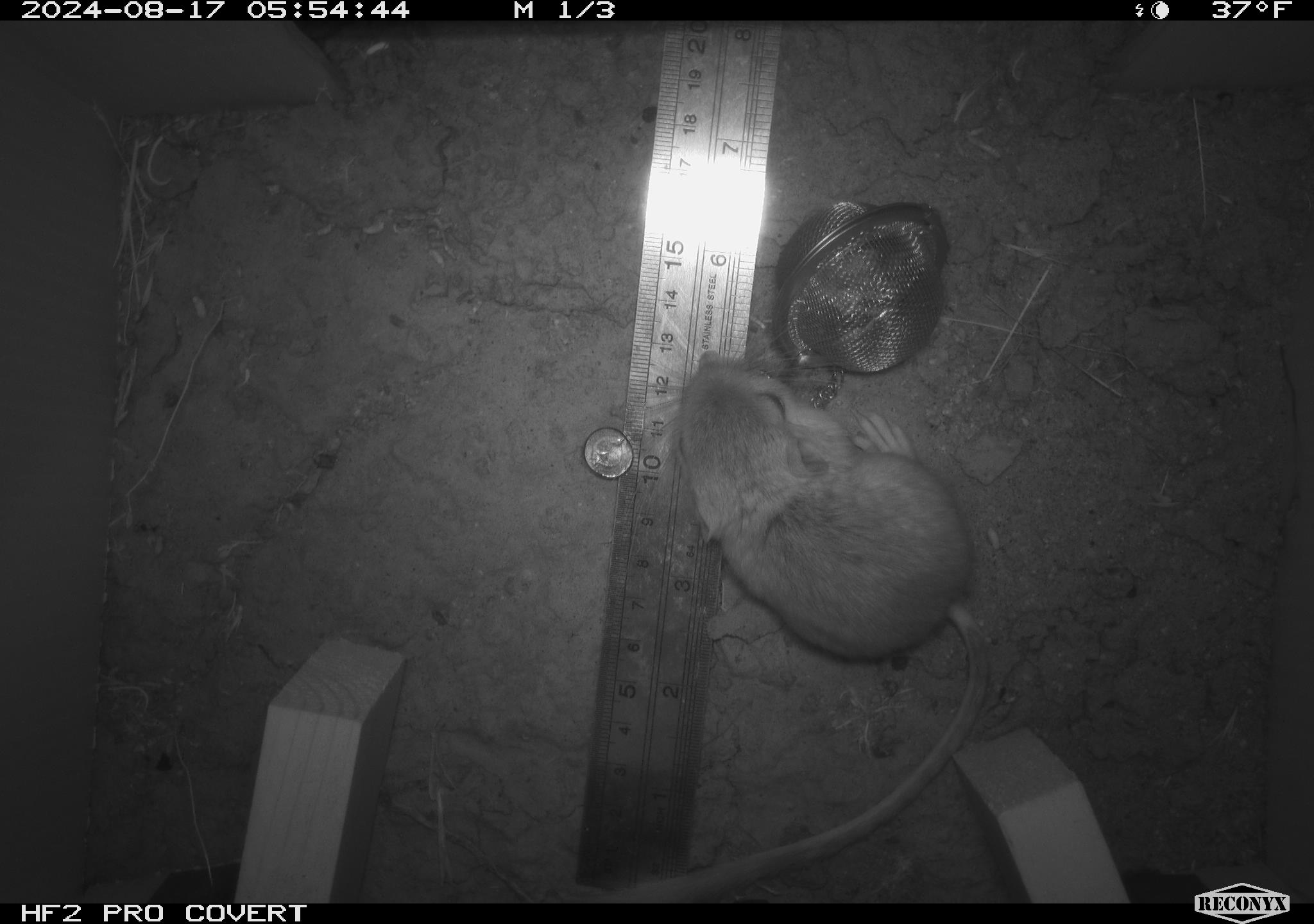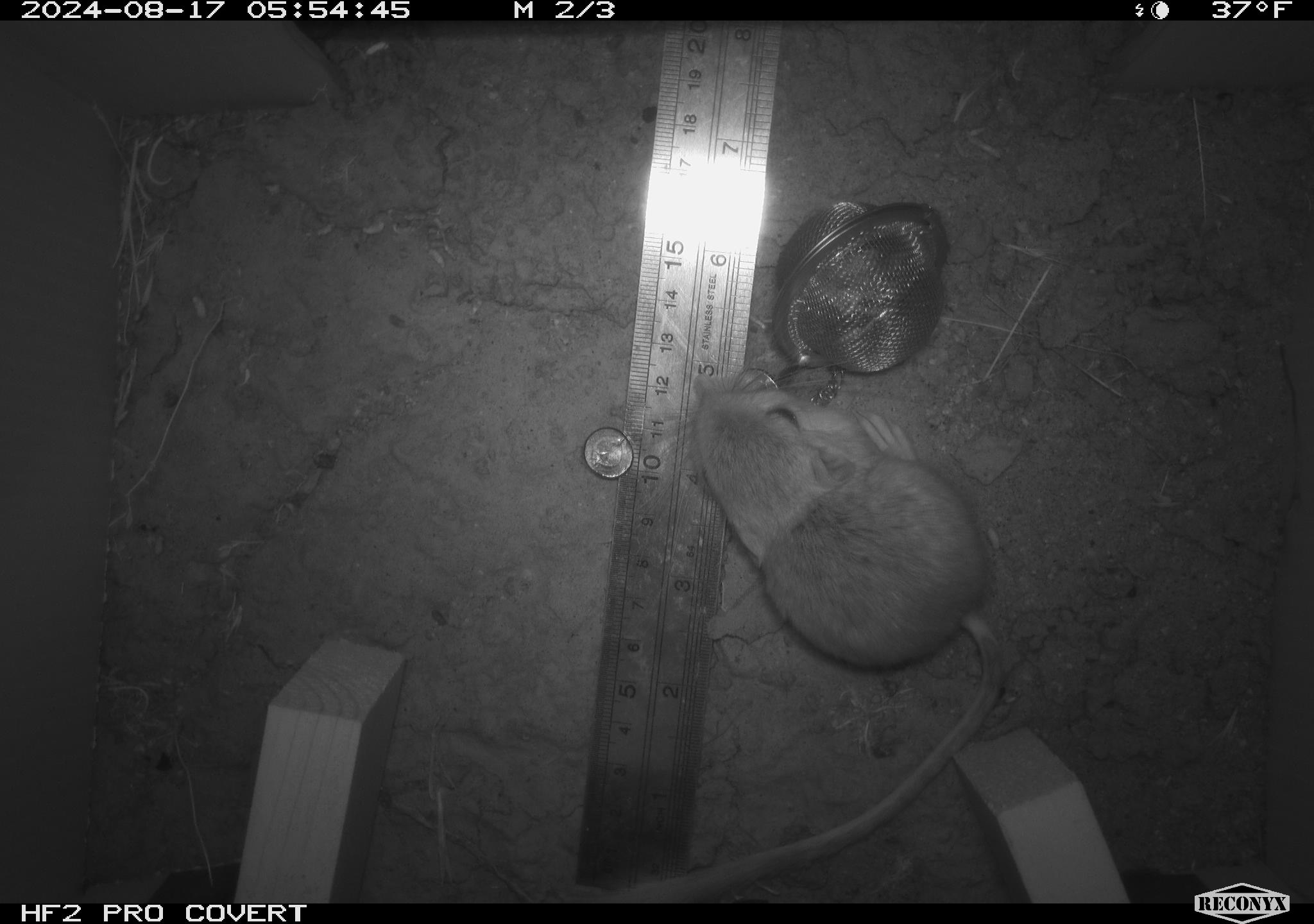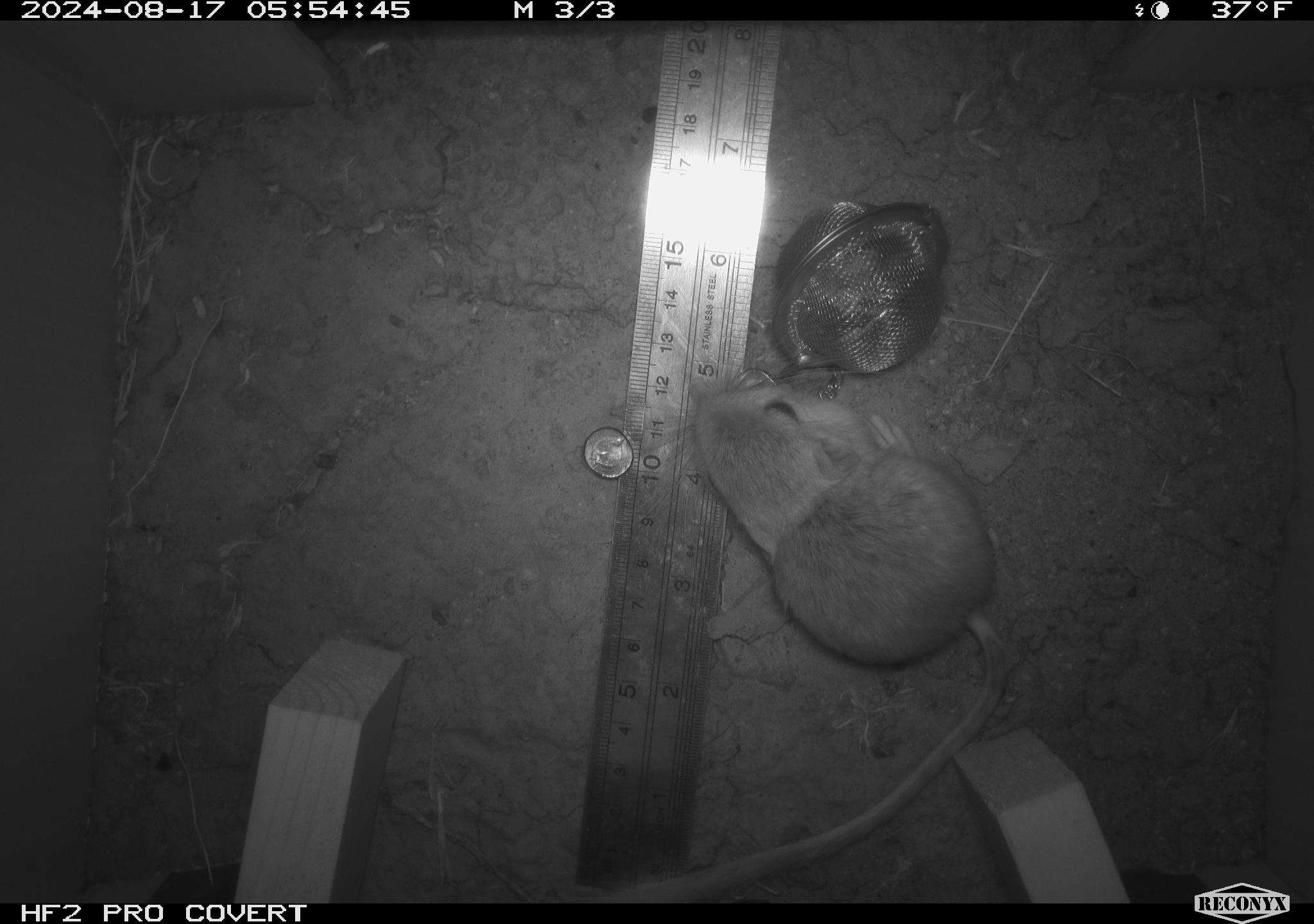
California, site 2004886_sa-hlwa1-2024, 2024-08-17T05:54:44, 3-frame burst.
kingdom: Animalia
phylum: Chordata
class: Mammalia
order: Rodentia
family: Heteromyidae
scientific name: Heteromyidae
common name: kangaroo rats and pocket mice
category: heteromyidae family